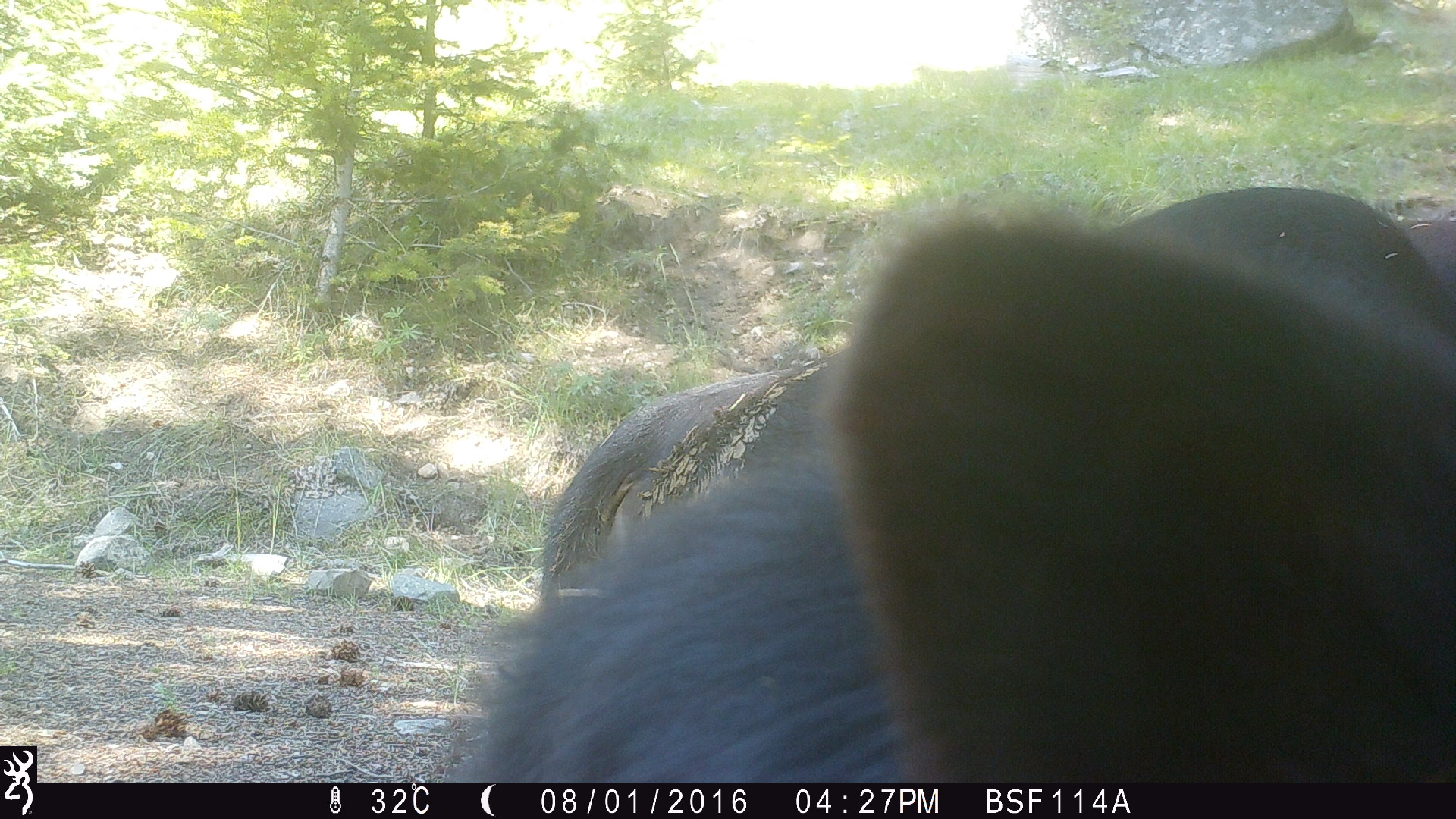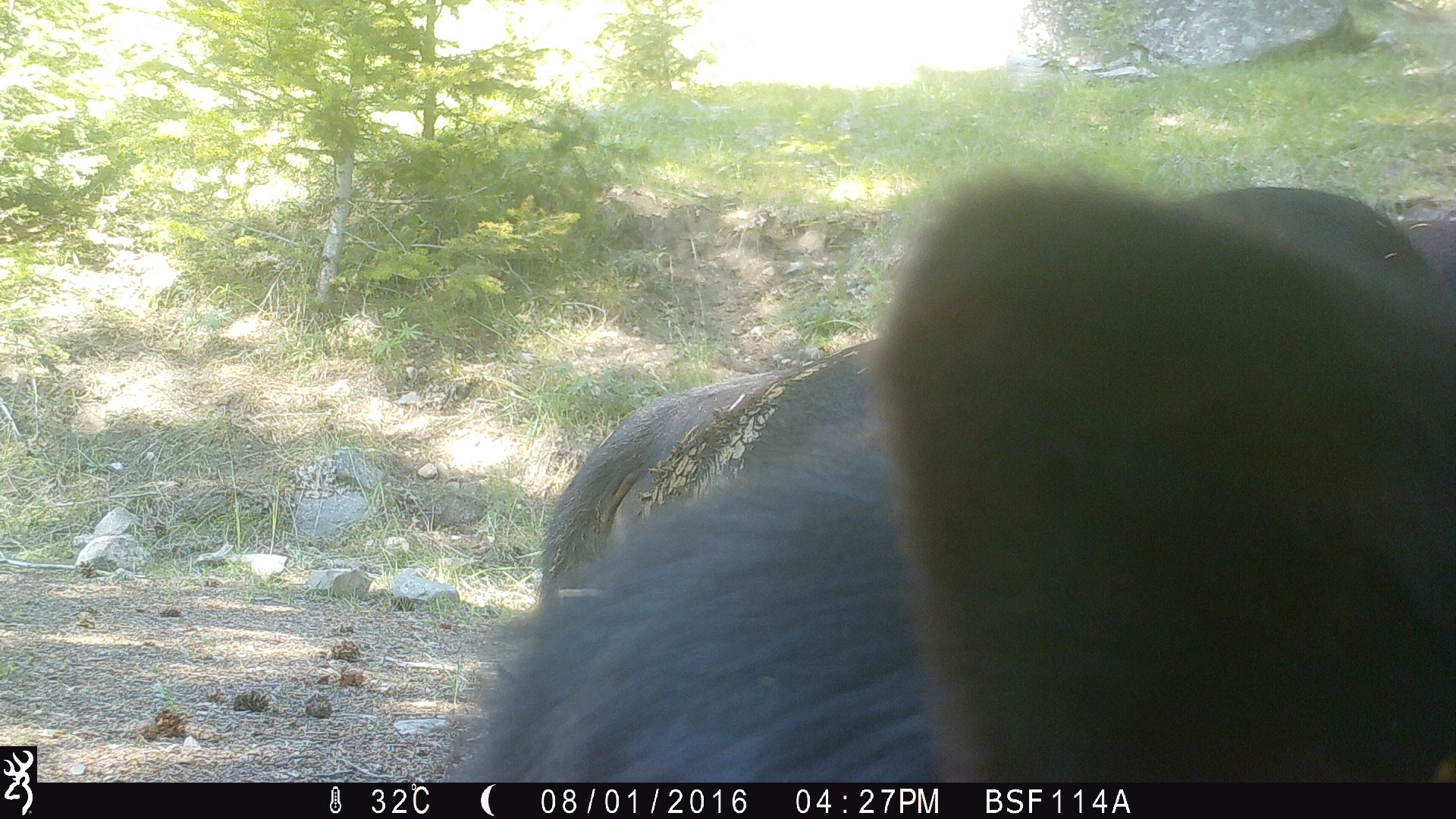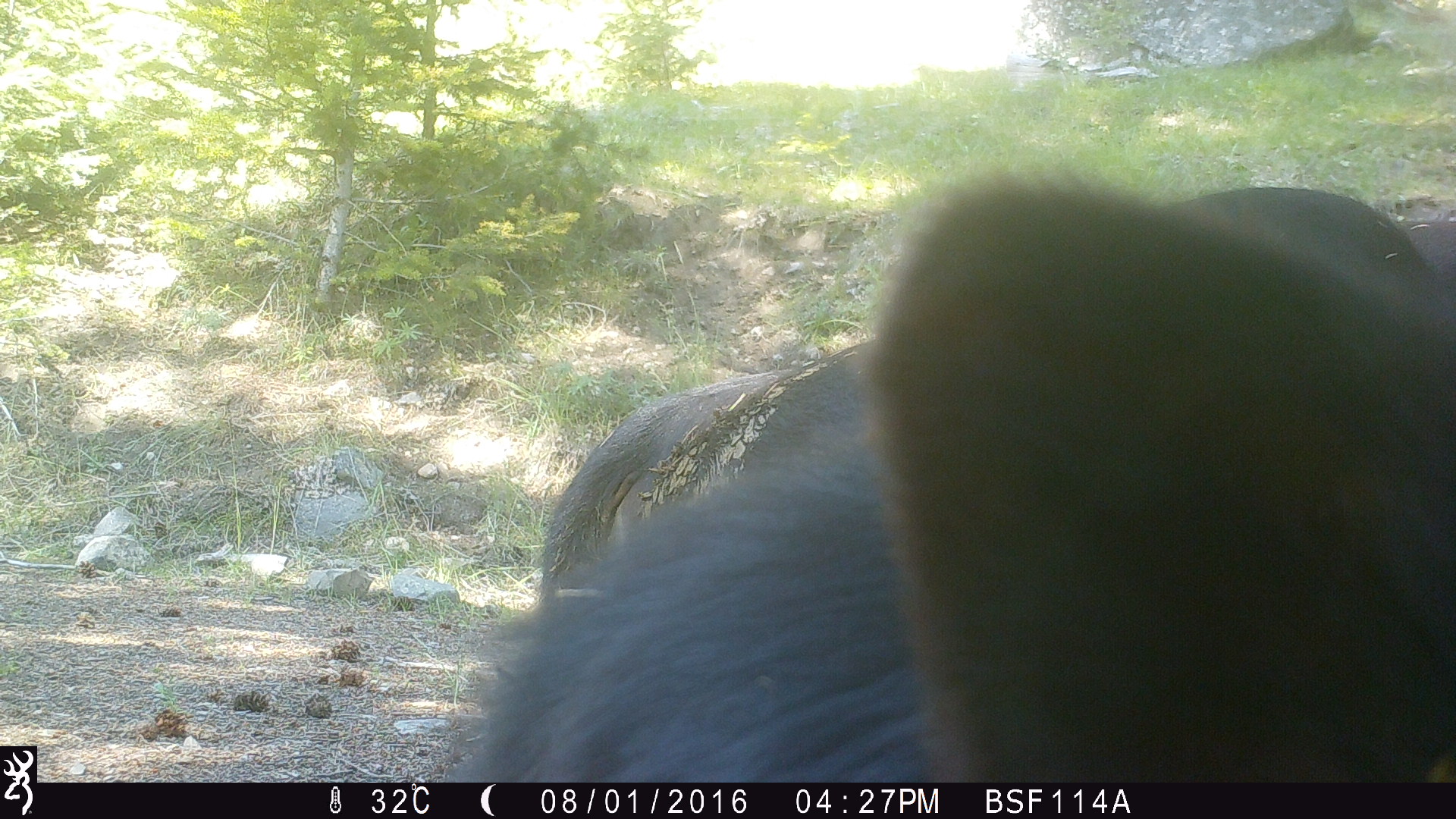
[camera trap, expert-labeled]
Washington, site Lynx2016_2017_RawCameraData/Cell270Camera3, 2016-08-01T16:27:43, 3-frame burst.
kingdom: Animalia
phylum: Chordata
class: Mammalia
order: Artiodactyla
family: Bovidae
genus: Bos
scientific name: Bos taurus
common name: domestic cattle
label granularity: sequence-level